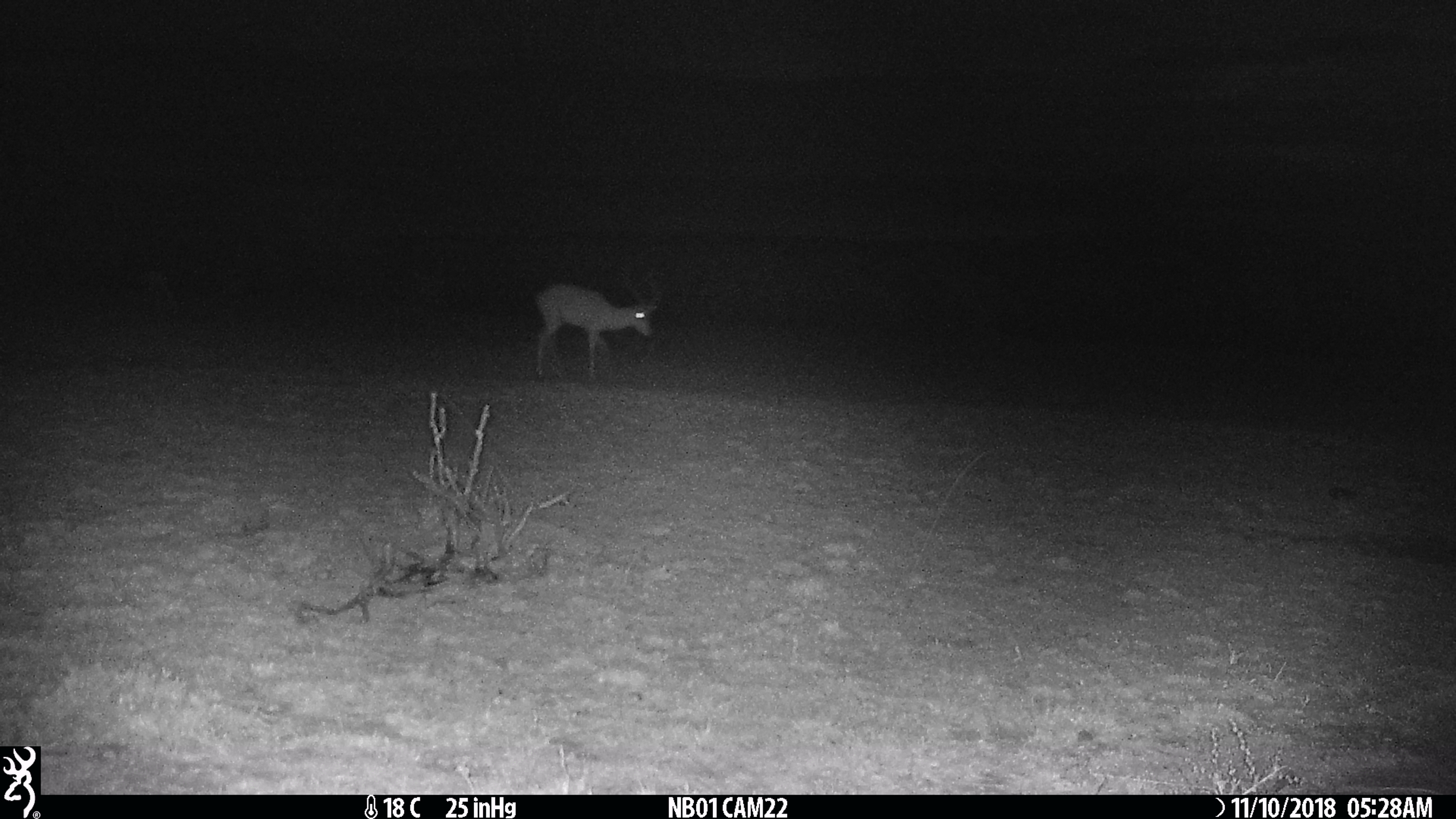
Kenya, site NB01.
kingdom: Animalia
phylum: Chordata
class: Mammalia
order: Artiodactyla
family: Bovidae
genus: Aepyceros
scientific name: Aepyceros melampus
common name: impala